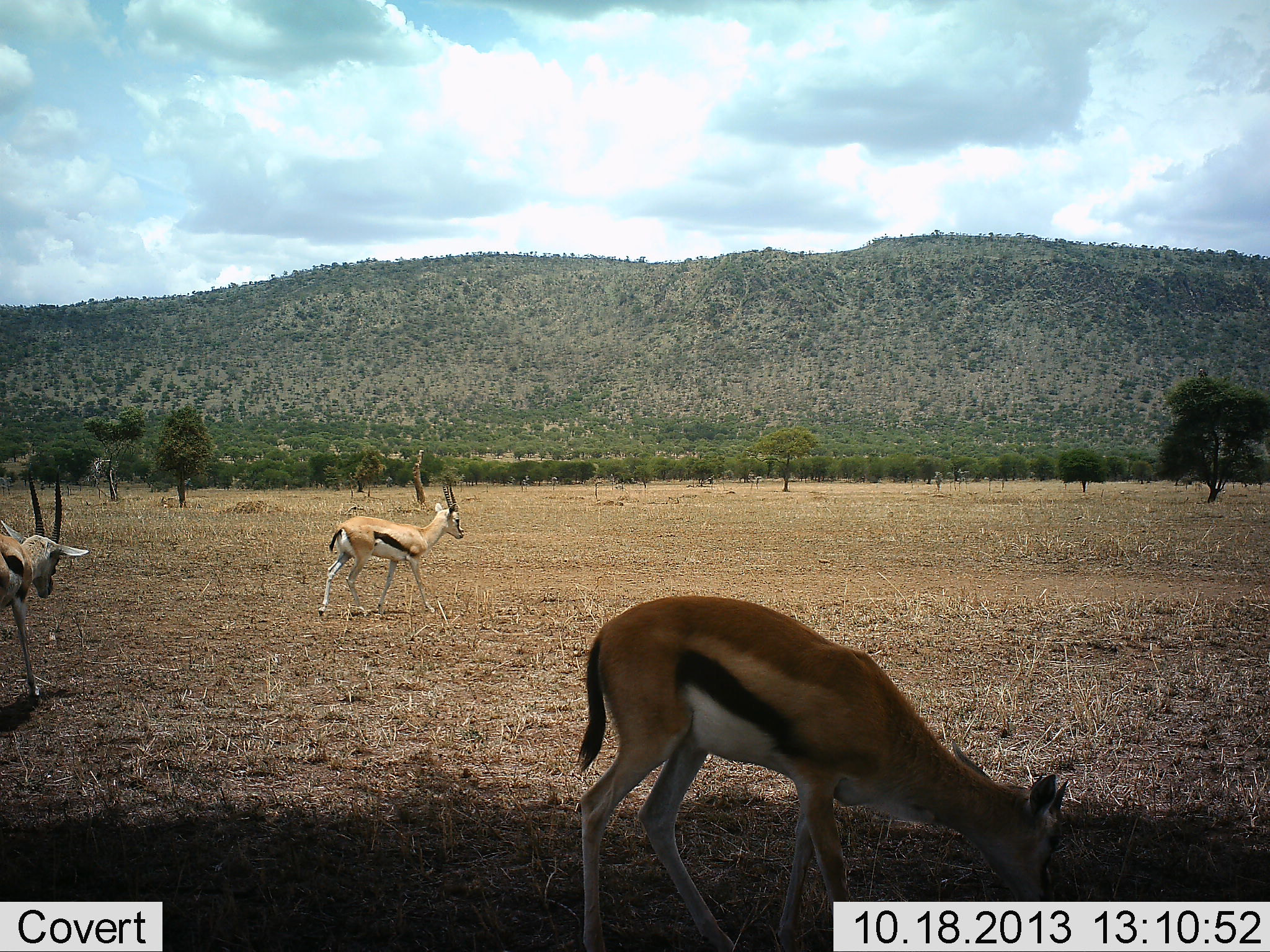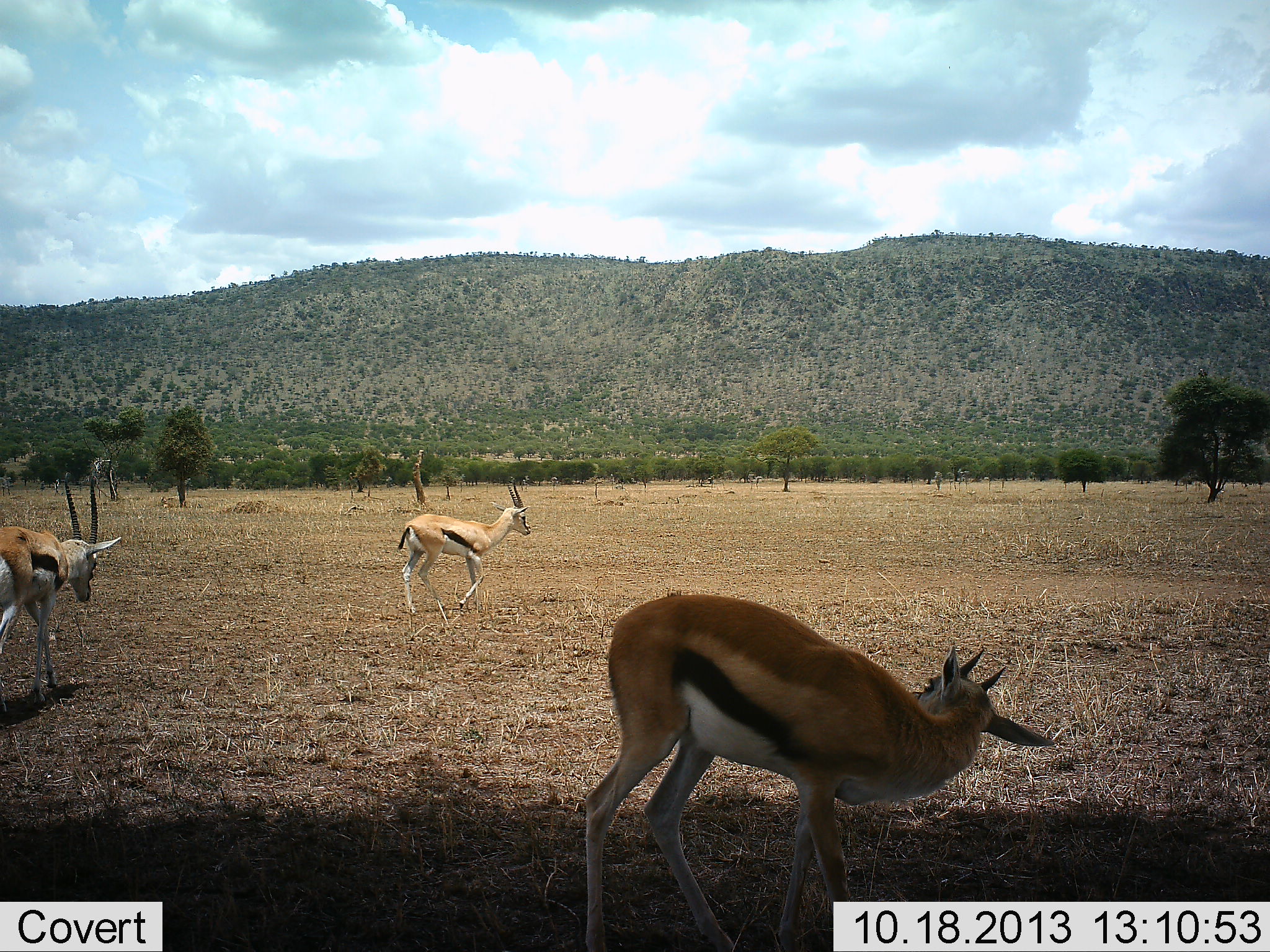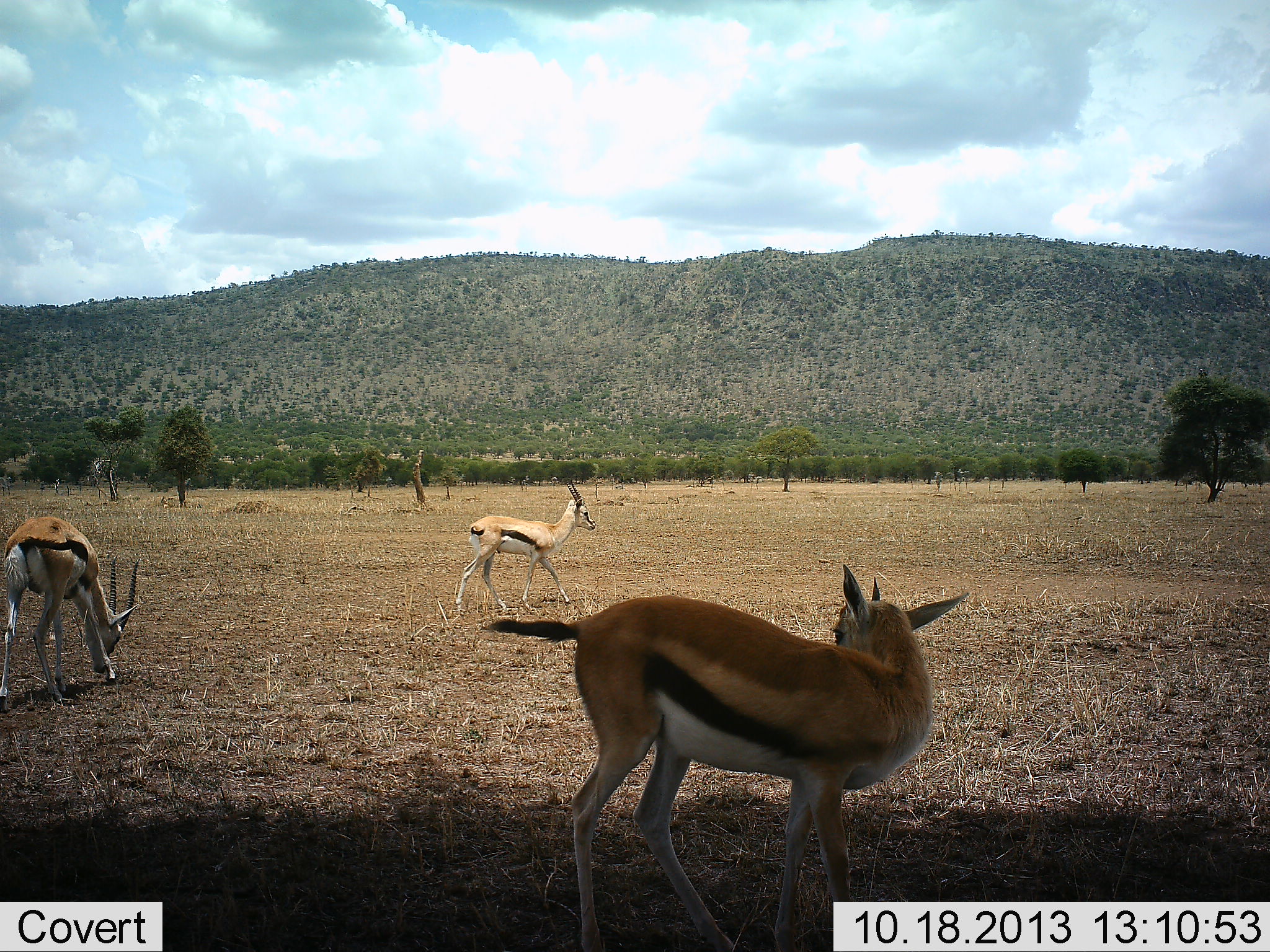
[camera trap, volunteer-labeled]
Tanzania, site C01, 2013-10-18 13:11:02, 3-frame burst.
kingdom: Animalia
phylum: Chordata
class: Mammalia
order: Artiodactyla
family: Bovidae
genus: Eudorcas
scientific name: Eudorcas thomsonii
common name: thomson's gazelle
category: gazellethomsons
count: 3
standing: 45%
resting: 0%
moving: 82%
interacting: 0%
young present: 0%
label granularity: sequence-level